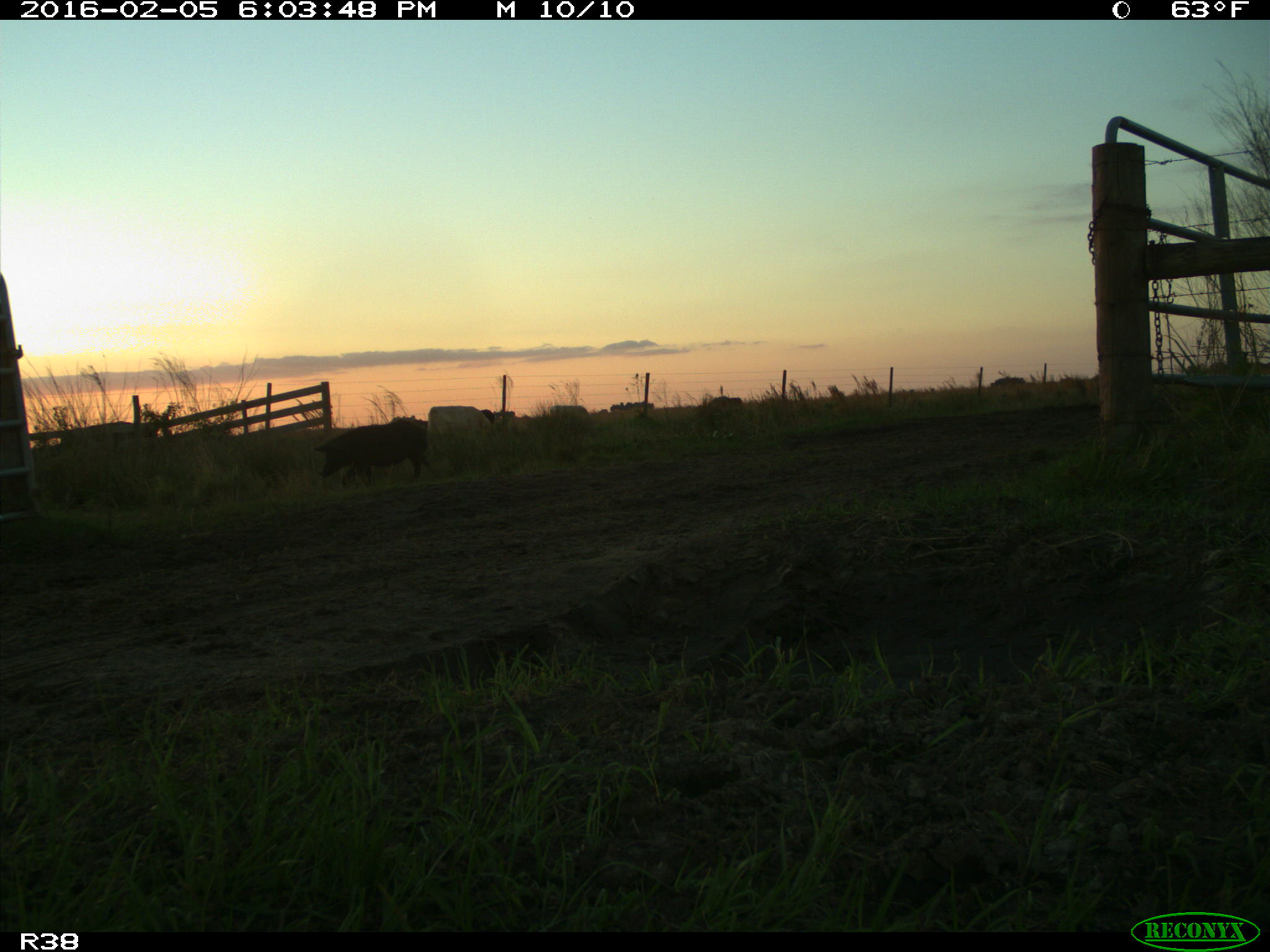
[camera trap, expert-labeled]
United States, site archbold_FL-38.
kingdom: Animalia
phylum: Chordata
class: Mammalia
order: Artiodactyla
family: Suidae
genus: Sus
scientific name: Sus scrofa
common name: wild boar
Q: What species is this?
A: Sus scrofa (wild boar).